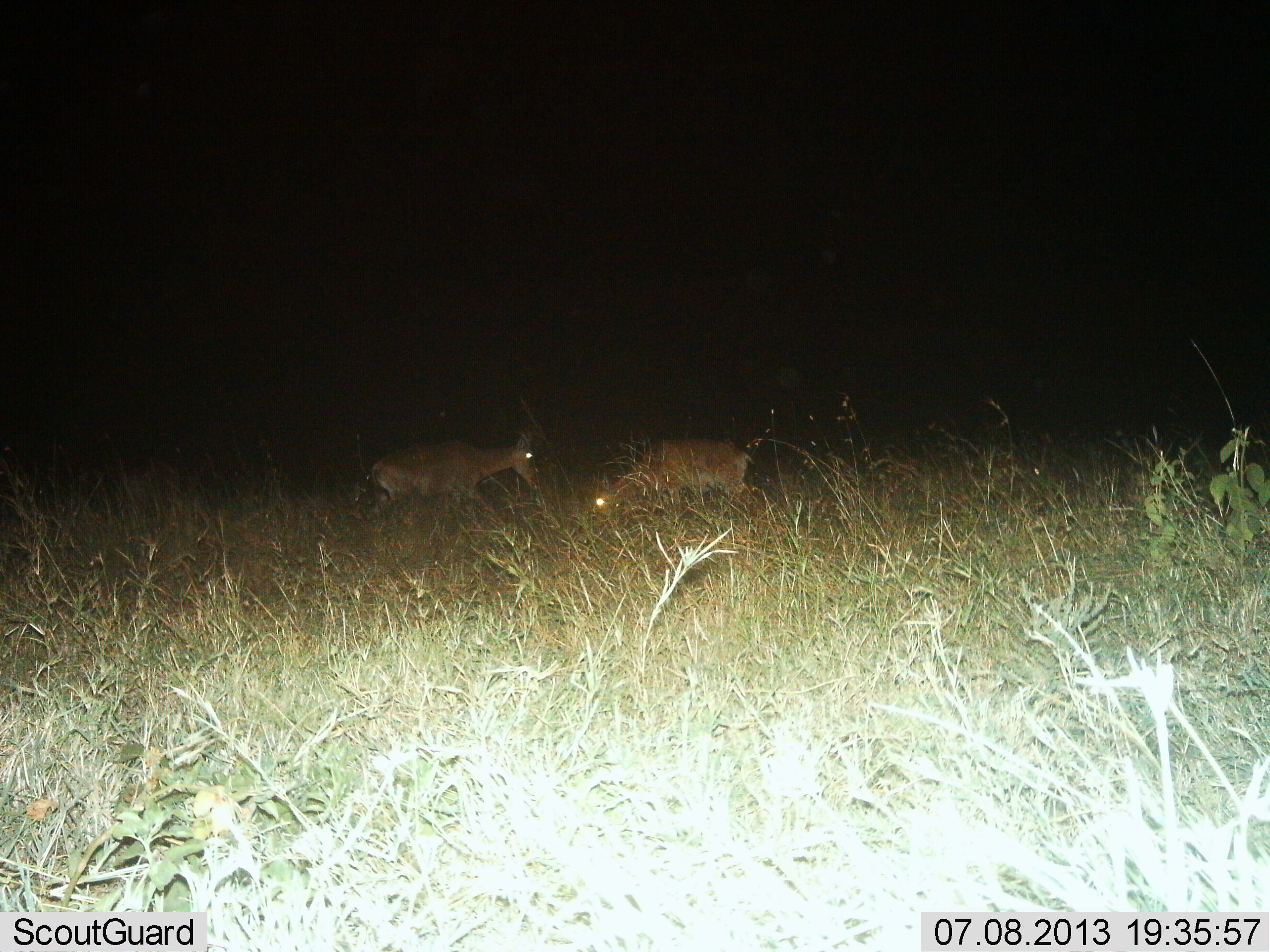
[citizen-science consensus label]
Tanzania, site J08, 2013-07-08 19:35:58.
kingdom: Animalia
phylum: Chordata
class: Mammalia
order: Artiodactyla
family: Bovidae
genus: Redunca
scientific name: Redunca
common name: reedbuck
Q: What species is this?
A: Reedbuck (Redunca).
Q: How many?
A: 2.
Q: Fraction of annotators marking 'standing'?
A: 62%.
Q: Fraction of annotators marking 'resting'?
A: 0%.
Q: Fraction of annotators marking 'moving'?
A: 0%.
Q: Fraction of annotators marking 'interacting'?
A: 0%.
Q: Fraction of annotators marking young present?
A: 0%.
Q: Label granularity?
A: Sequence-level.